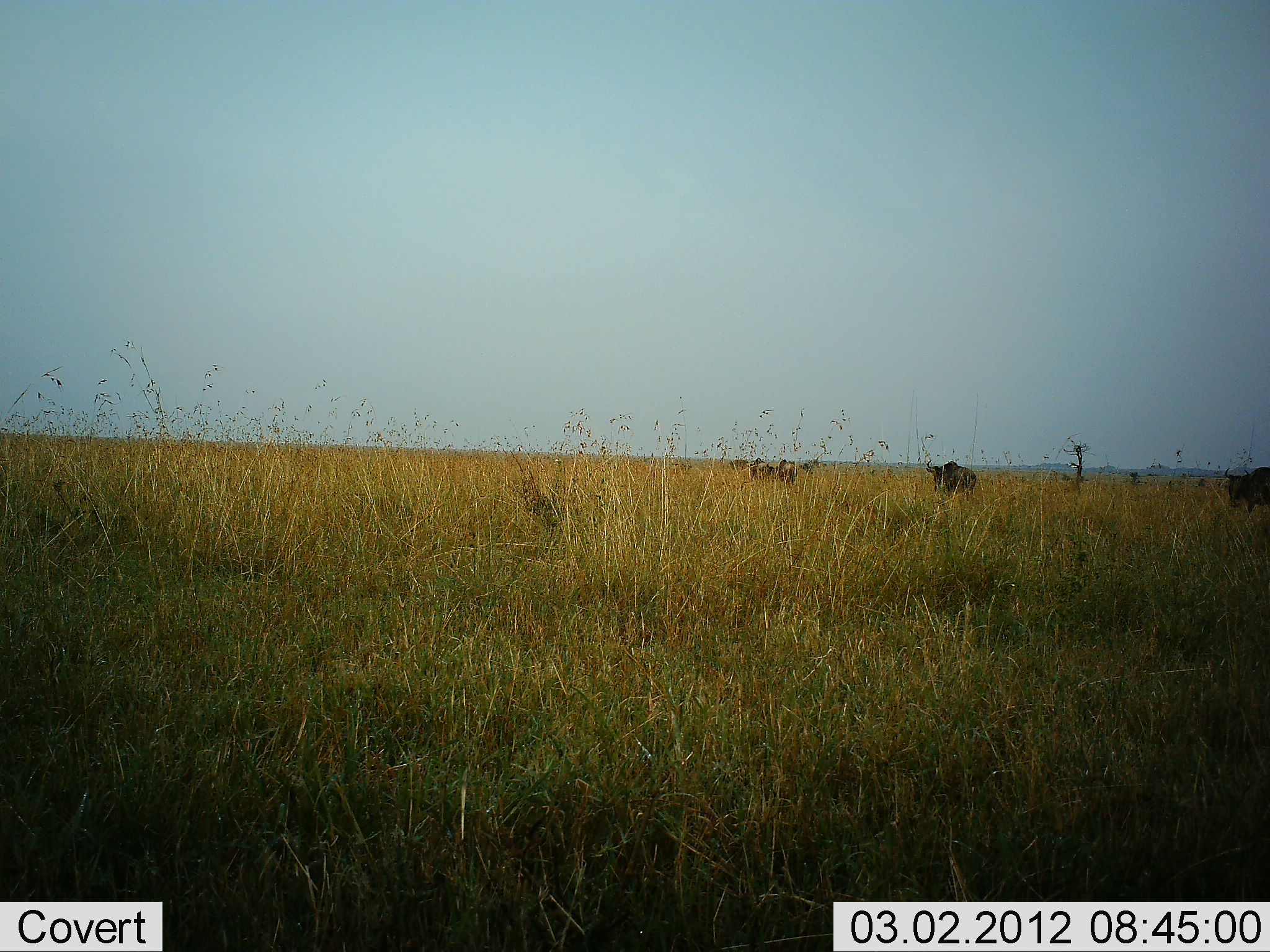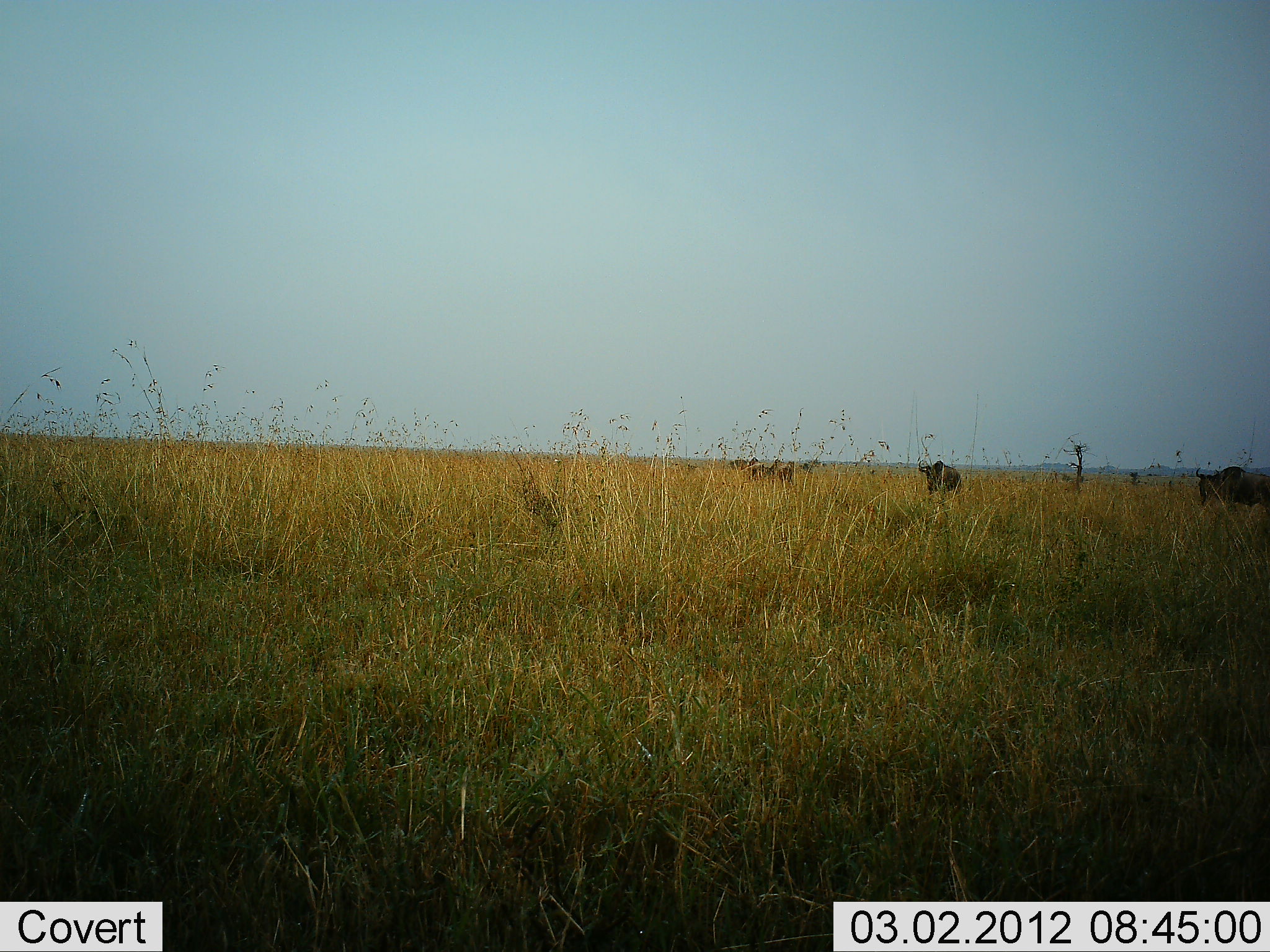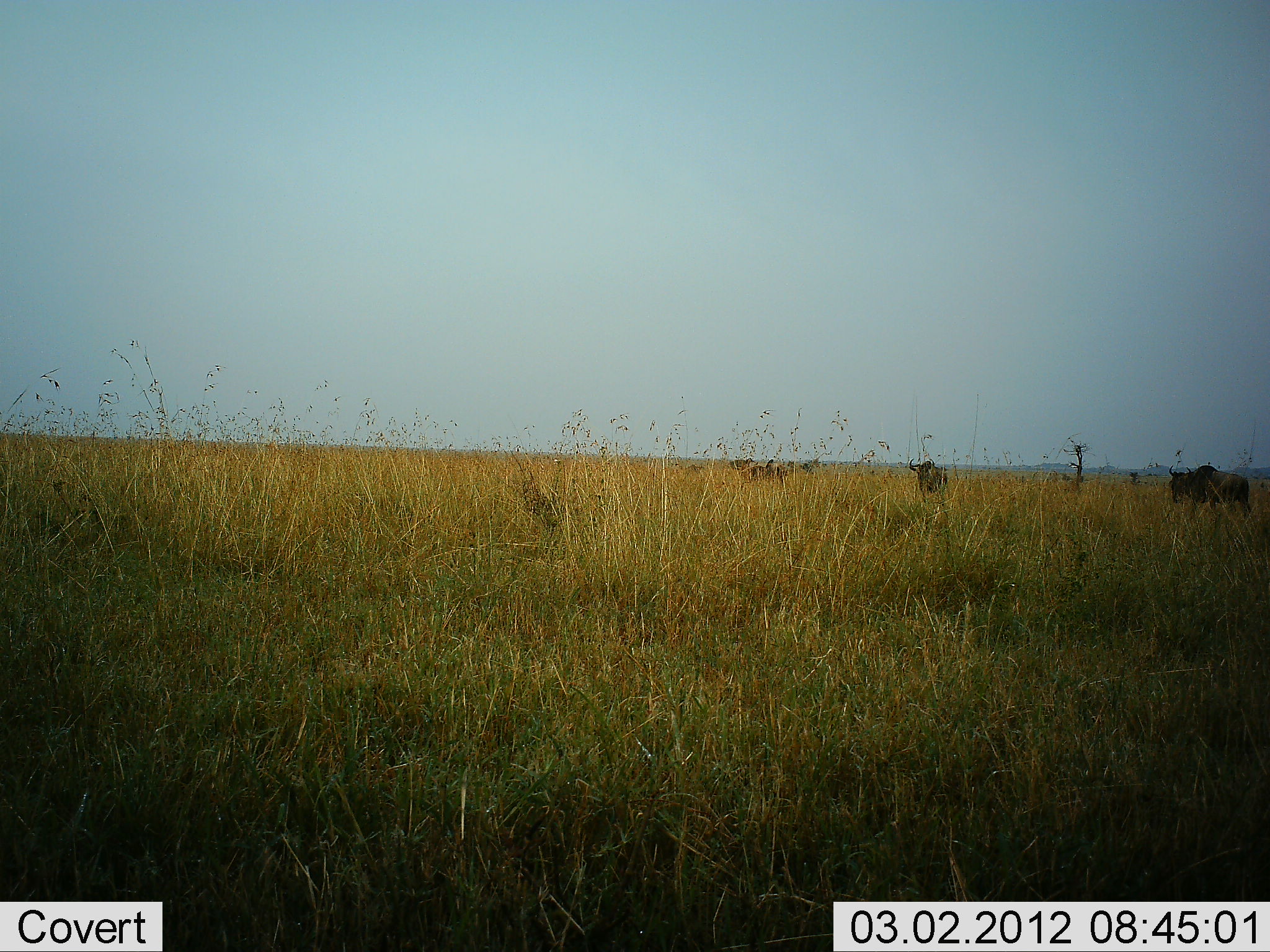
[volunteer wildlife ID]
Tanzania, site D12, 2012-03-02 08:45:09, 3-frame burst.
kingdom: Animalia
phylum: Chordata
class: Mammalia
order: Artiodactyla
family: Bovidae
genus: Connochaetes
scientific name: Connochaetes taurinus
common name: blue wildebeest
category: wildebeest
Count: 4.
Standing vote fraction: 5%.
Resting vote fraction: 0%.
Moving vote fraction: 95%.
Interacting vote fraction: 0%.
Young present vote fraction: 0%.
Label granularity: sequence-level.